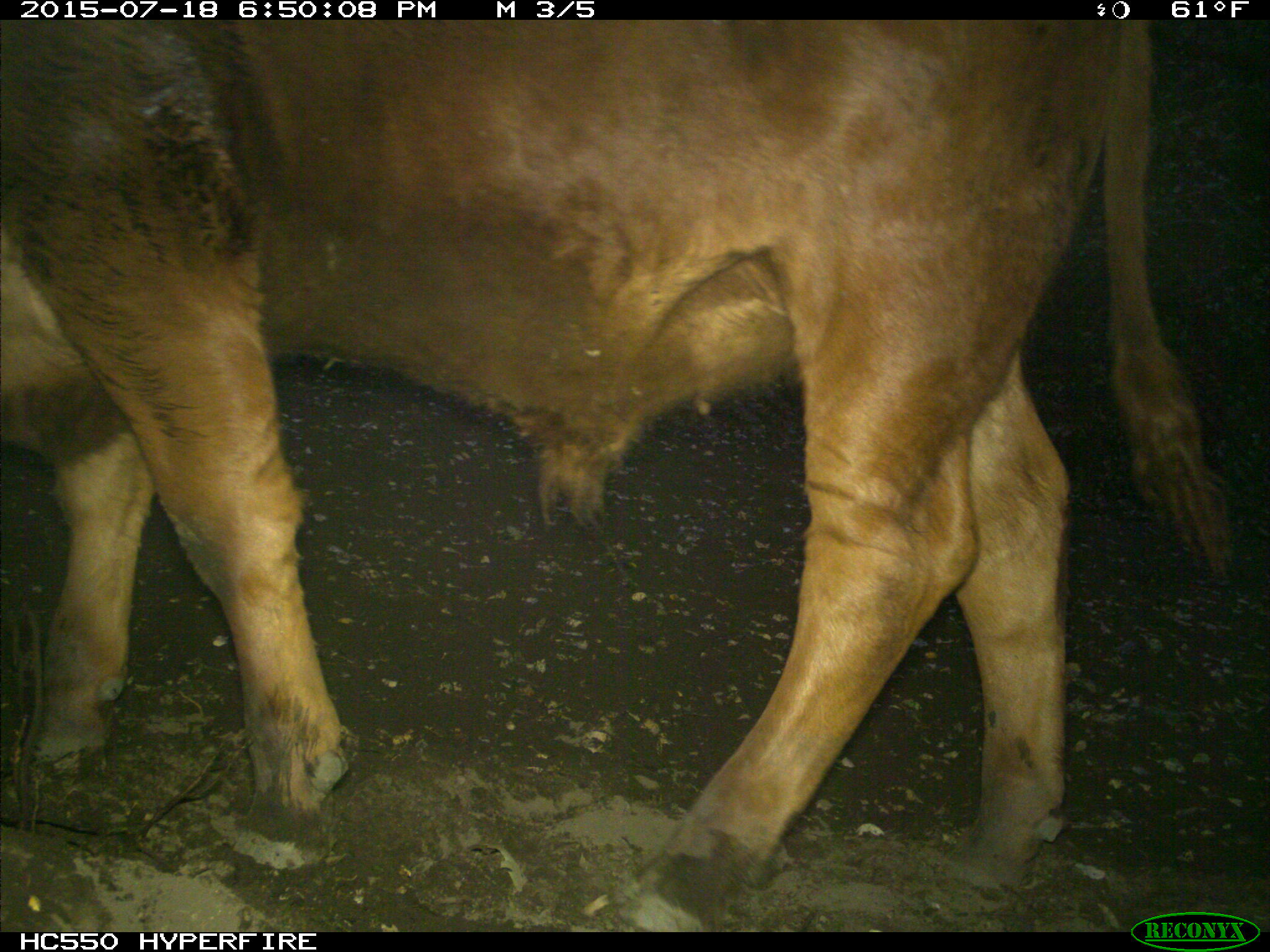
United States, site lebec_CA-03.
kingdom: Animalia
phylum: Chordata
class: Mammalia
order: Artiodactyla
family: Bovidae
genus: Bos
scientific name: Bos taurus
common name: domestic cow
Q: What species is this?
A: Bos taurus (domestic cow).